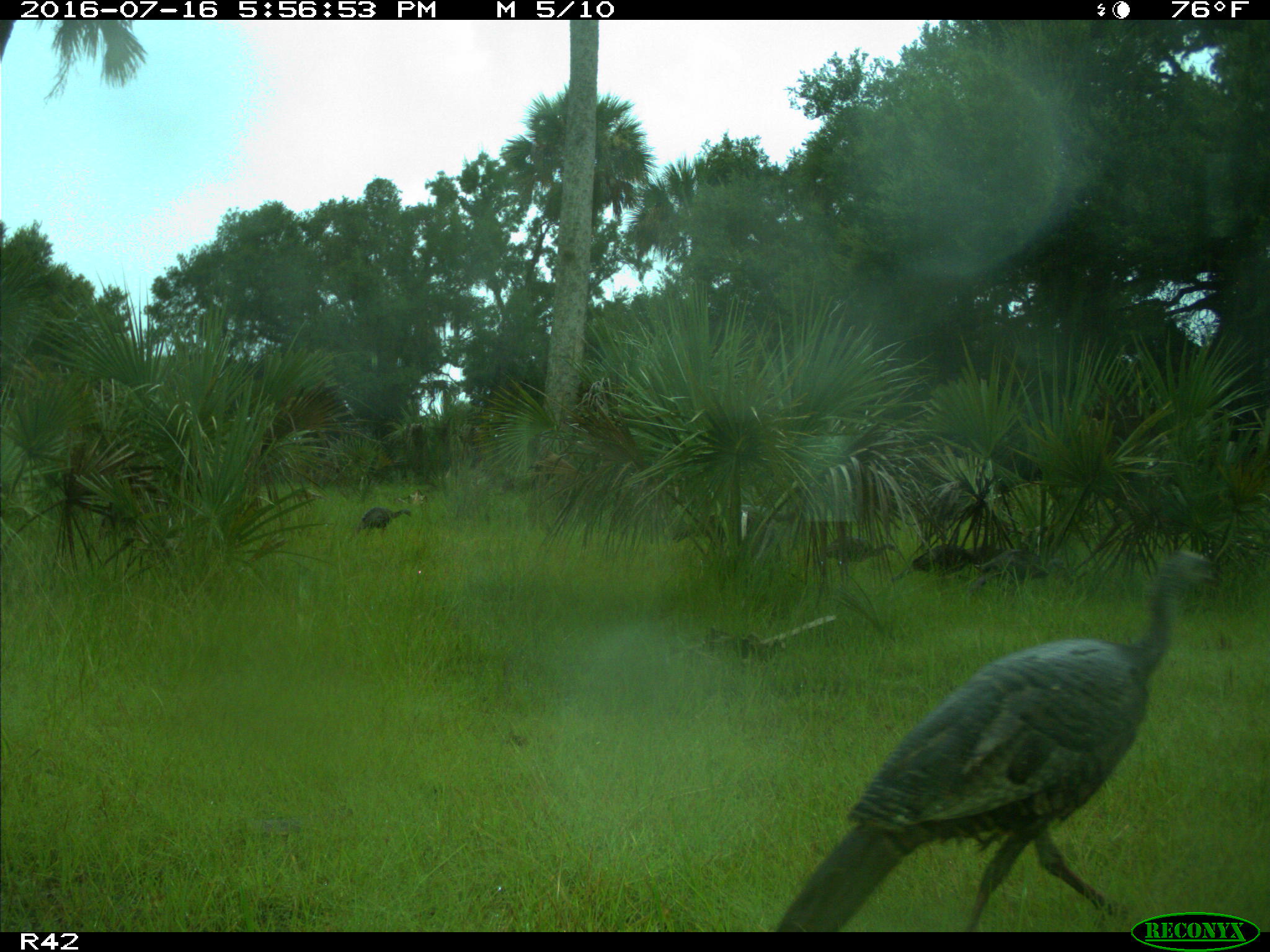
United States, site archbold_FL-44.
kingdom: Animalia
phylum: Chordata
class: Aves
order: Galliformes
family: Phasianidae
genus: Meleagris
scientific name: Meleagris gallopavo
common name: wild turkey